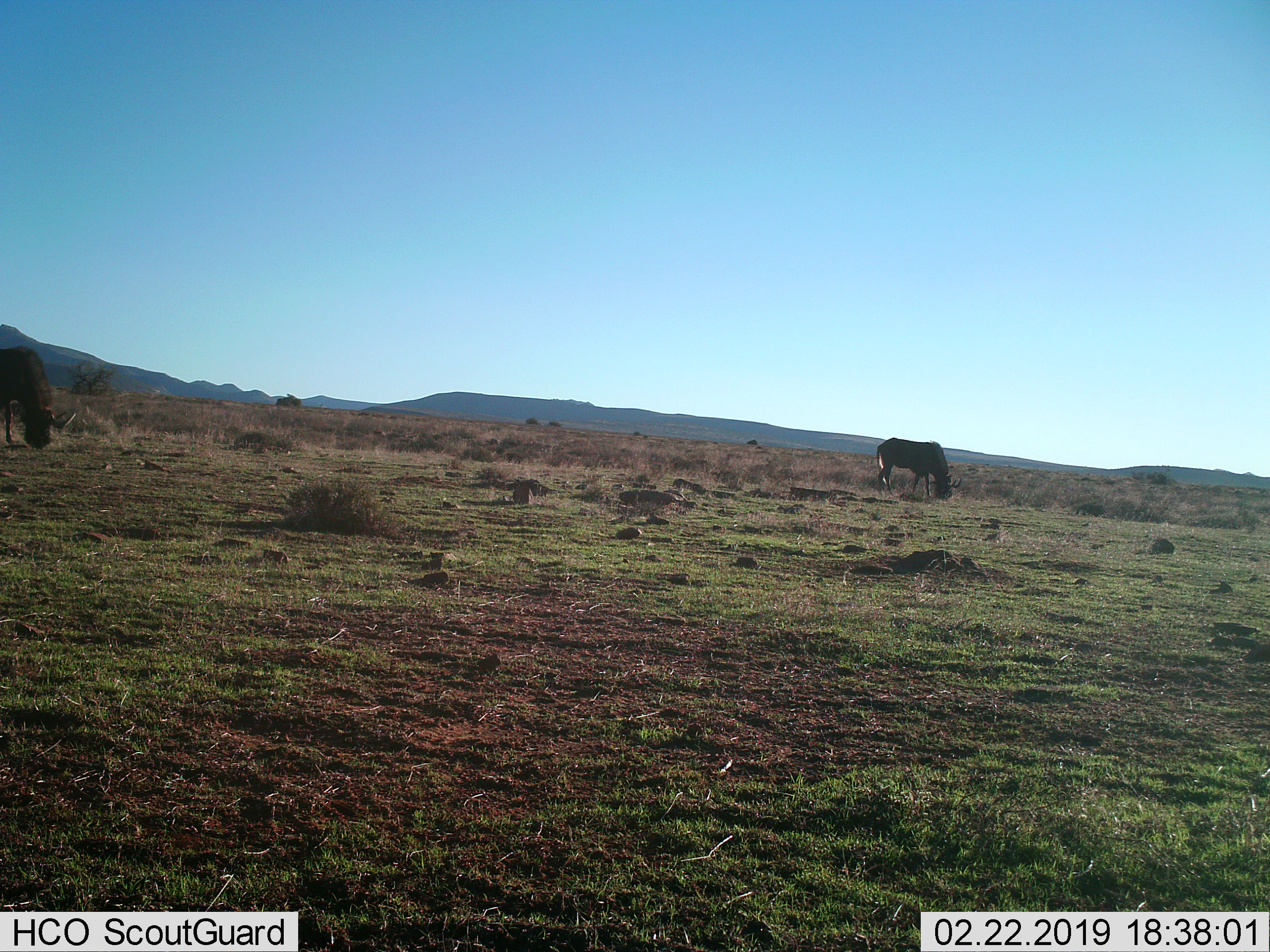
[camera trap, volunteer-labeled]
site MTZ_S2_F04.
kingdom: Animalia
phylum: Chordata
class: Mammalia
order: Artiodactyla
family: Bovidae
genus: Connochaetes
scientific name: Connochaetes gnou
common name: black wildebeest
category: wildebeestblack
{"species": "wildebeestblack (black wildebeest) (Connochaetes gnou)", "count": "2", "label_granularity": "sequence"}